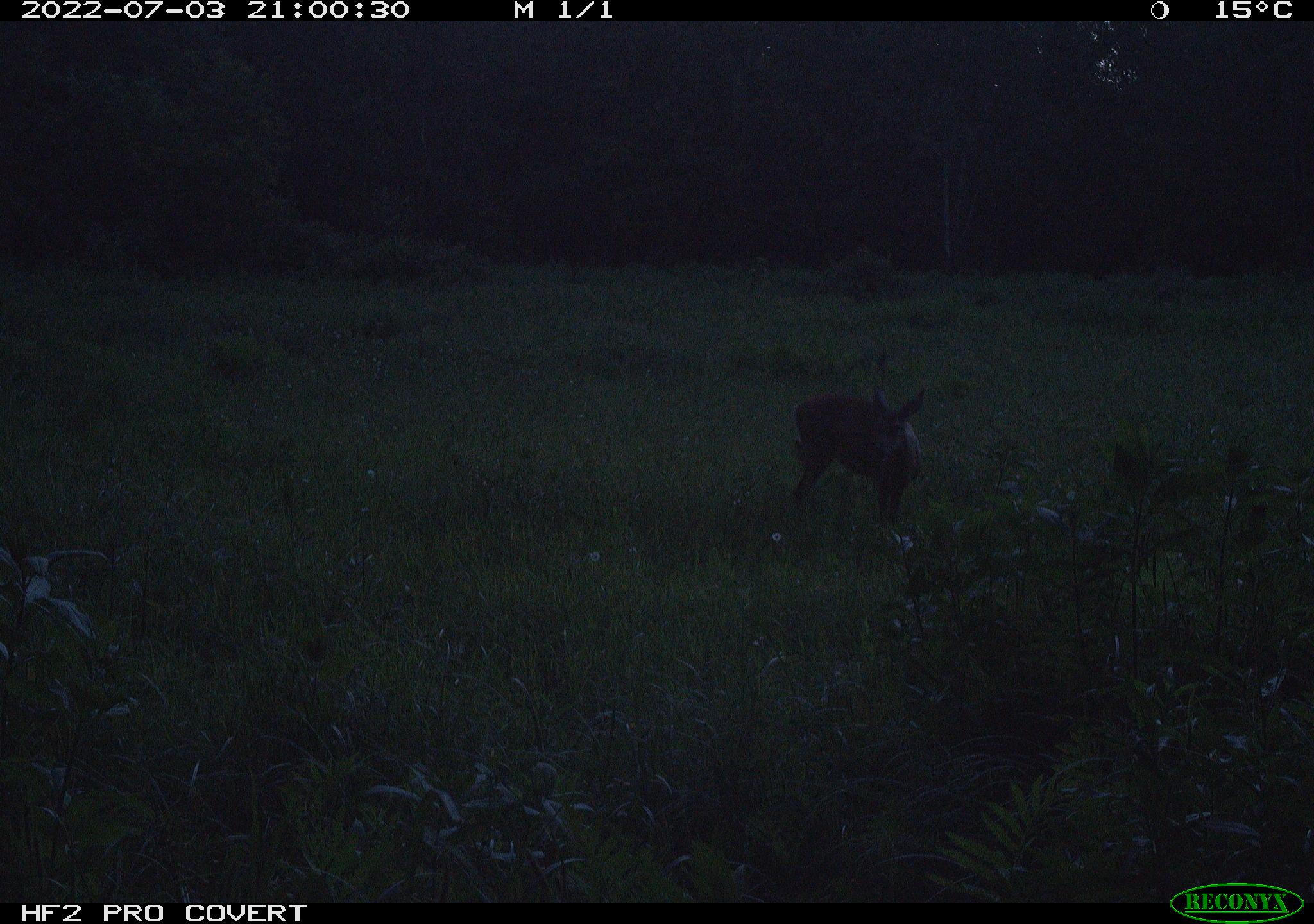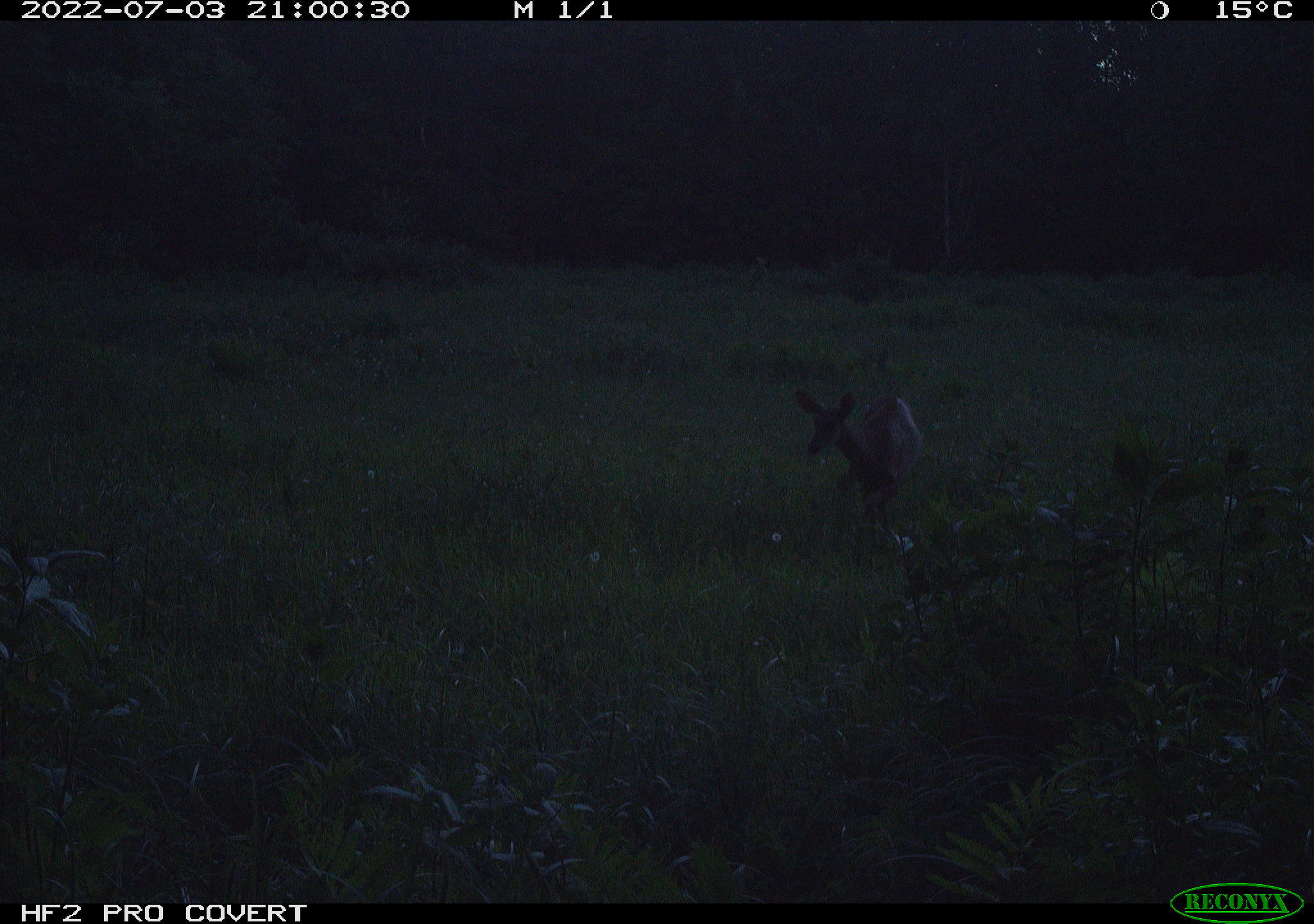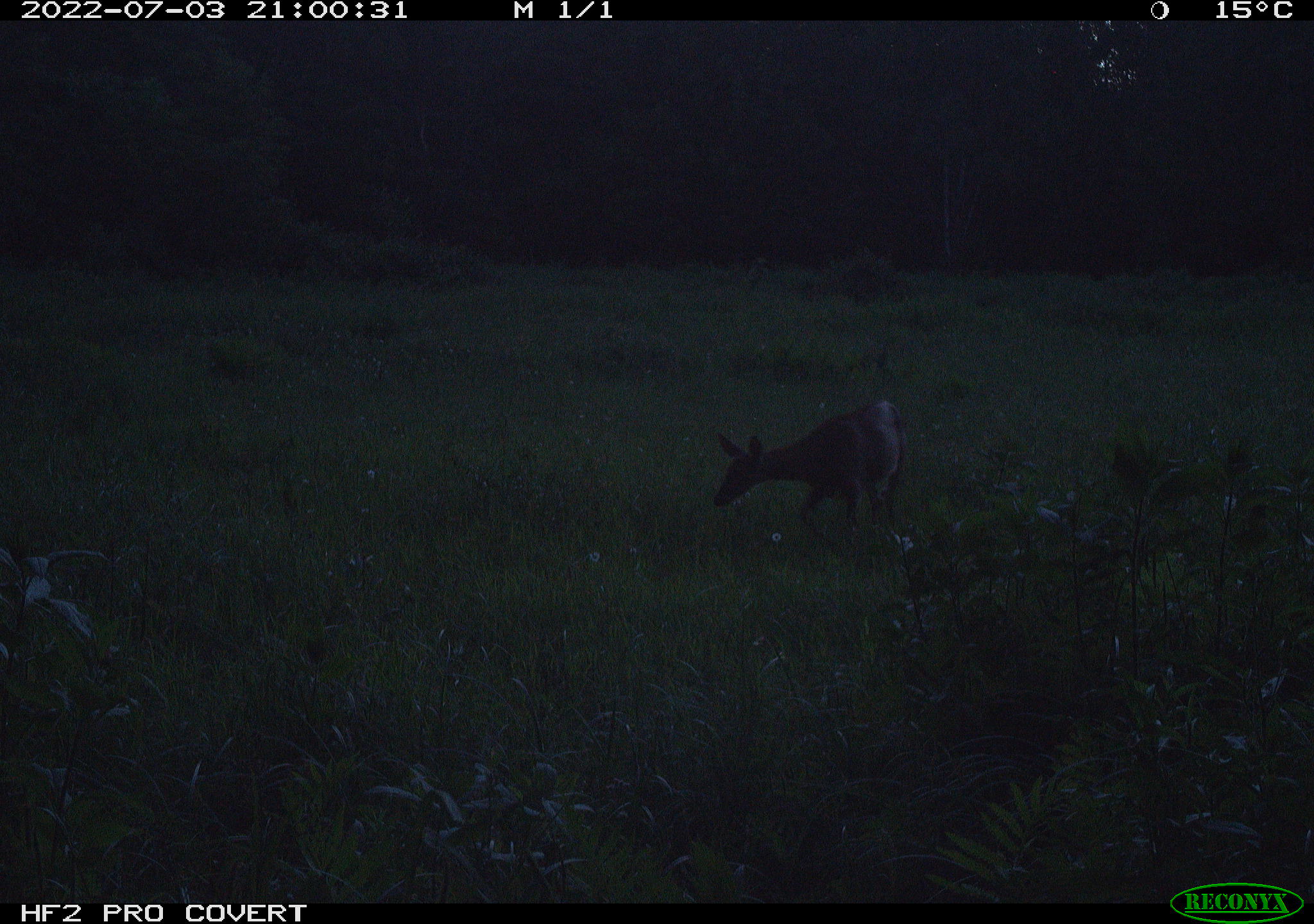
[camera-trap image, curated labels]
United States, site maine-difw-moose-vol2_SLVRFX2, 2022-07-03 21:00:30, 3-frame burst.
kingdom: Animalia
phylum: Chordata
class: Mammalia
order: Artiodactyla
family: Cervidae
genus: Odocoileus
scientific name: Odocoileus virginianus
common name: white-tailed deer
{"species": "white-tailed deer (Odocoileus virginianus)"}